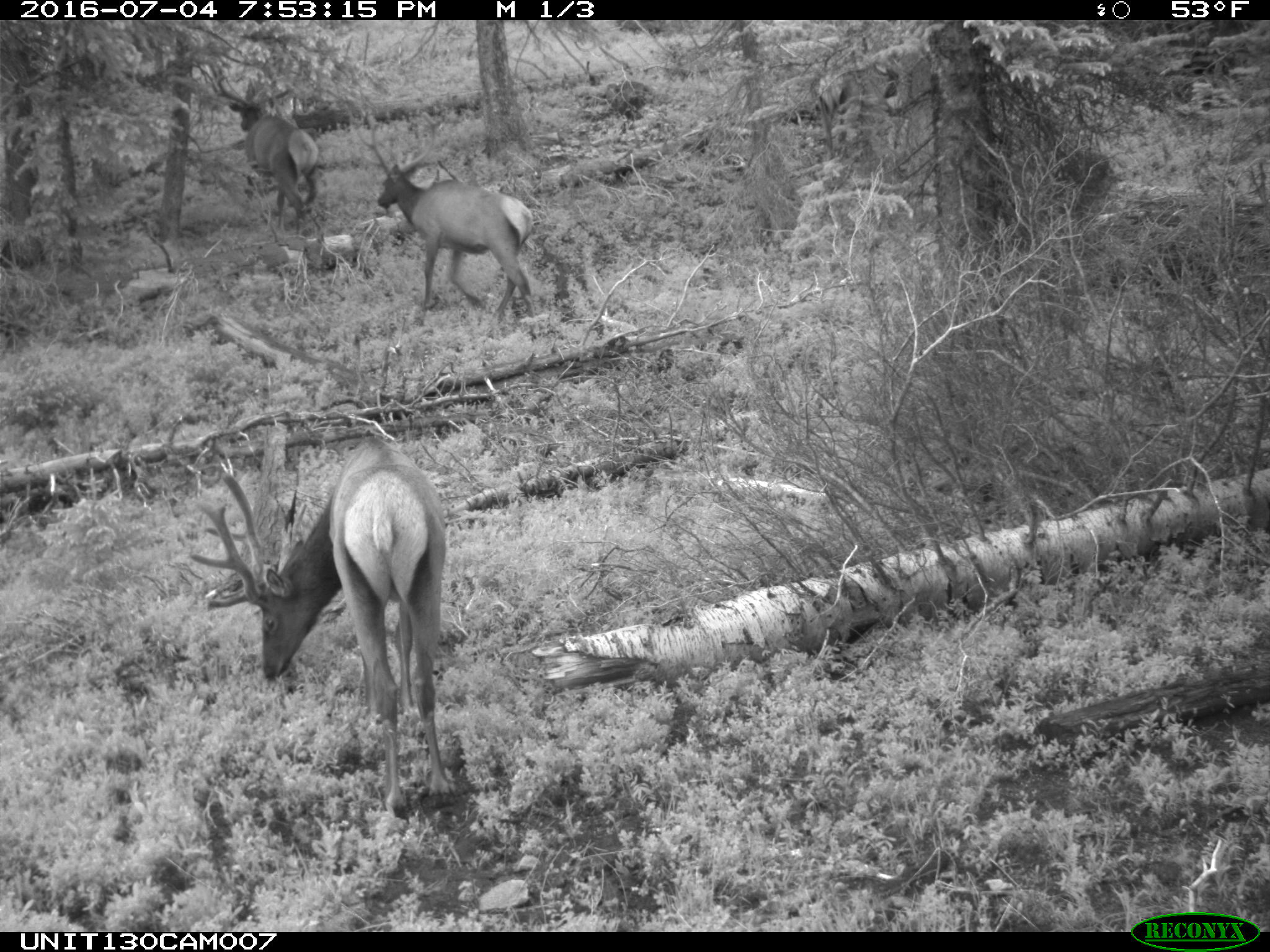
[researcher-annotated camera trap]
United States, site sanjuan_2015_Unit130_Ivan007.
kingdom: Animalia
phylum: Chordata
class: Mammalia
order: Artiodactyla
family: Cervidae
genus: Cervus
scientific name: Cervus elaphus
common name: red deer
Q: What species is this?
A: Cervus elaphus (red deer).